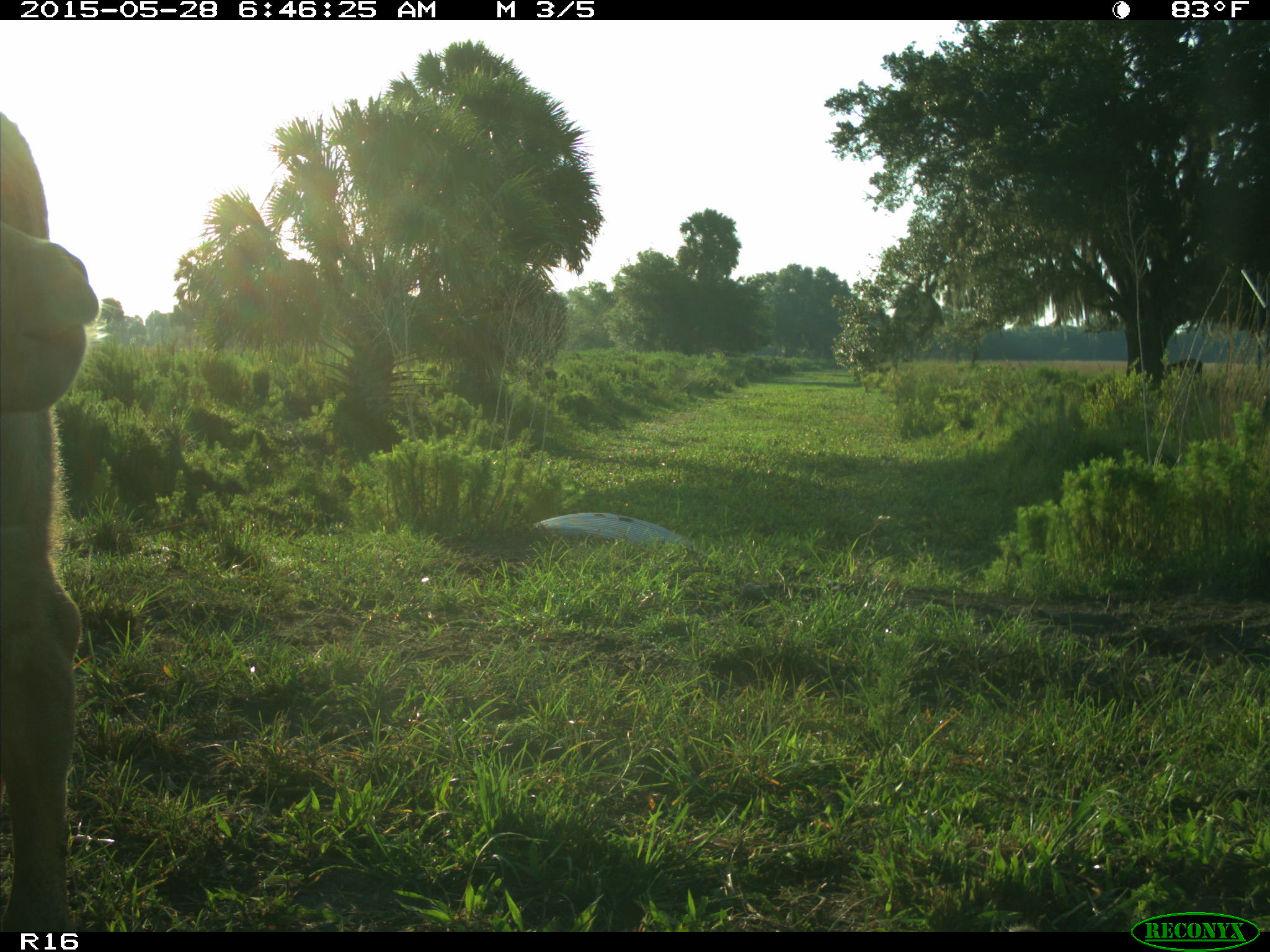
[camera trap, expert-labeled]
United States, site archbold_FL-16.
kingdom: Animalia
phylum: Chordata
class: Mammalia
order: Artiodactyla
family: Bovidae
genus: Bos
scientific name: Bos taurus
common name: domestic cow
Bos taurus (domestic cow).